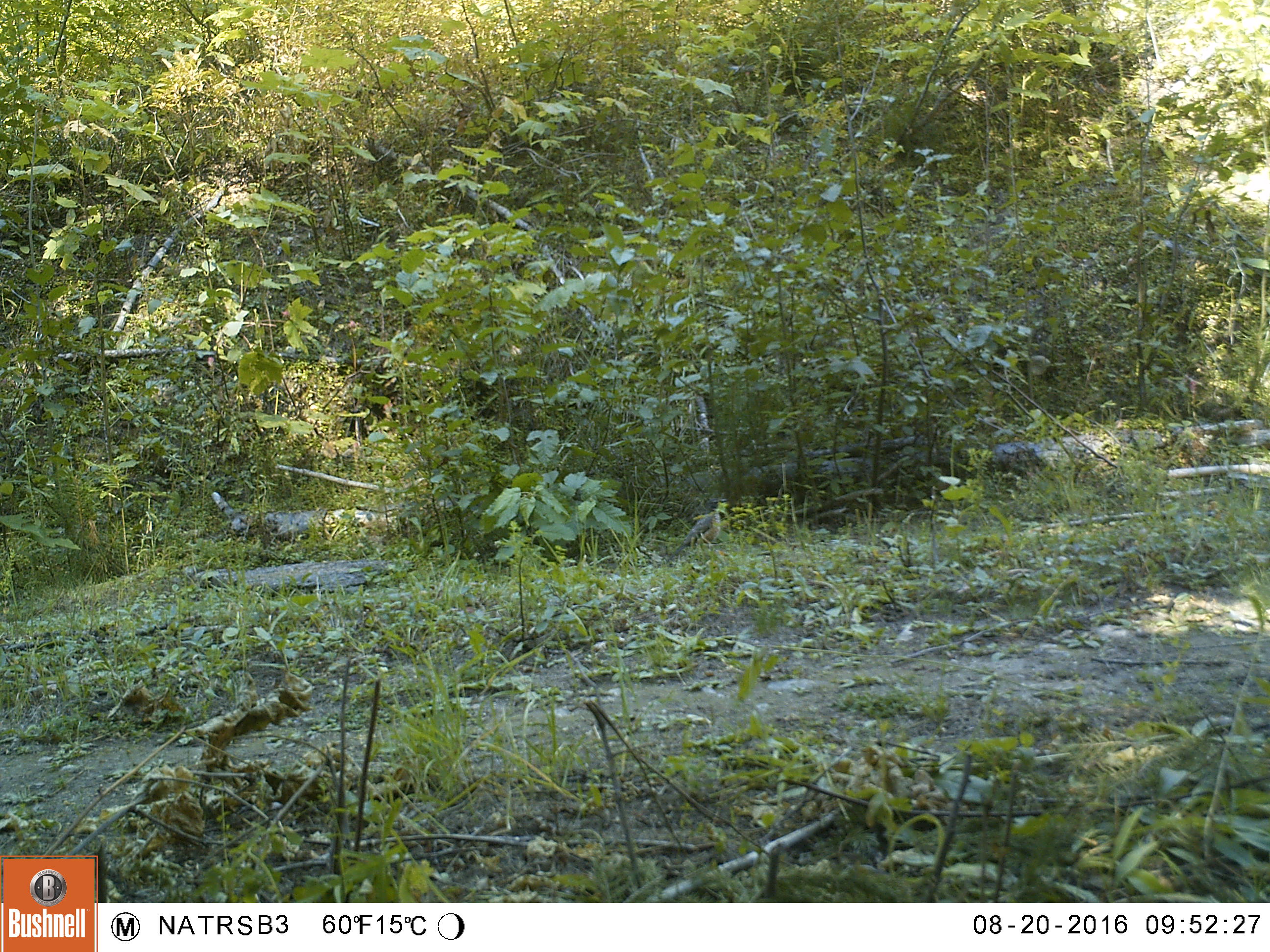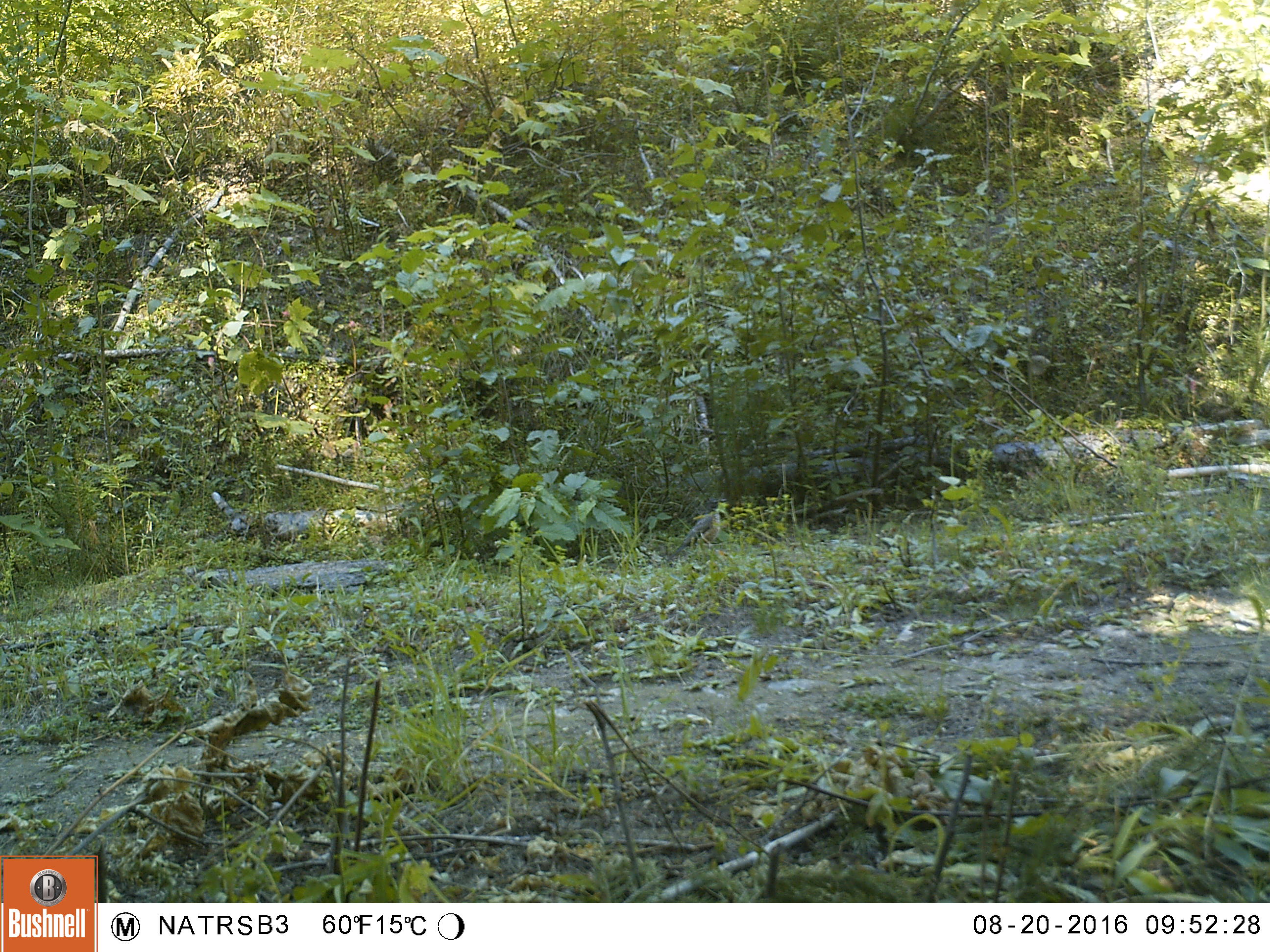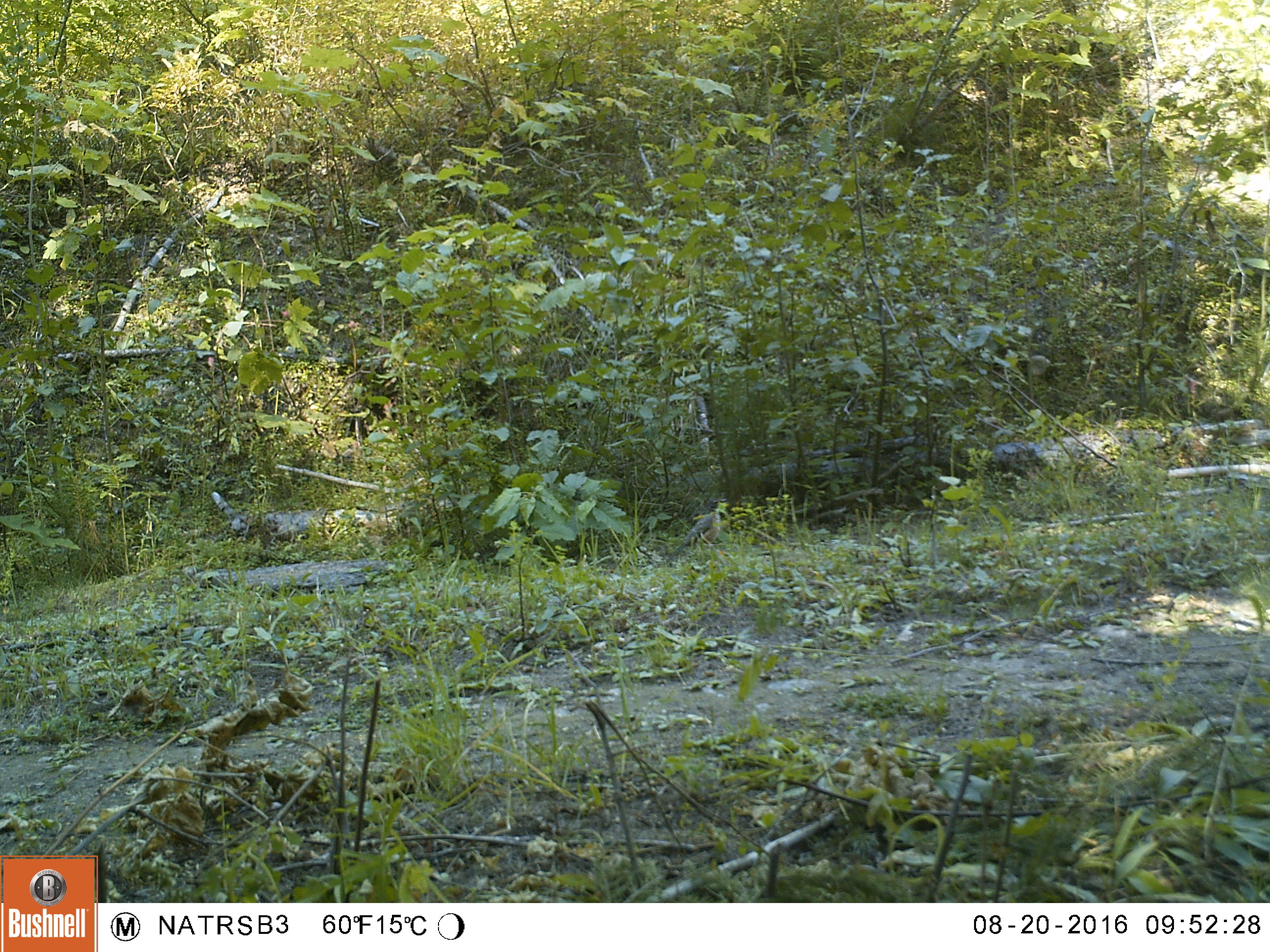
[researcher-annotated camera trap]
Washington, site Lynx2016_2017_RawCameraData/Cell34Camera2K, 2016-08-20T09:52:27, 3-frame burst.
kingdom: Animalia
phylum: Chordata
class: Aves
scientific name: Aves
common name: birds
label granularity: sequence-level